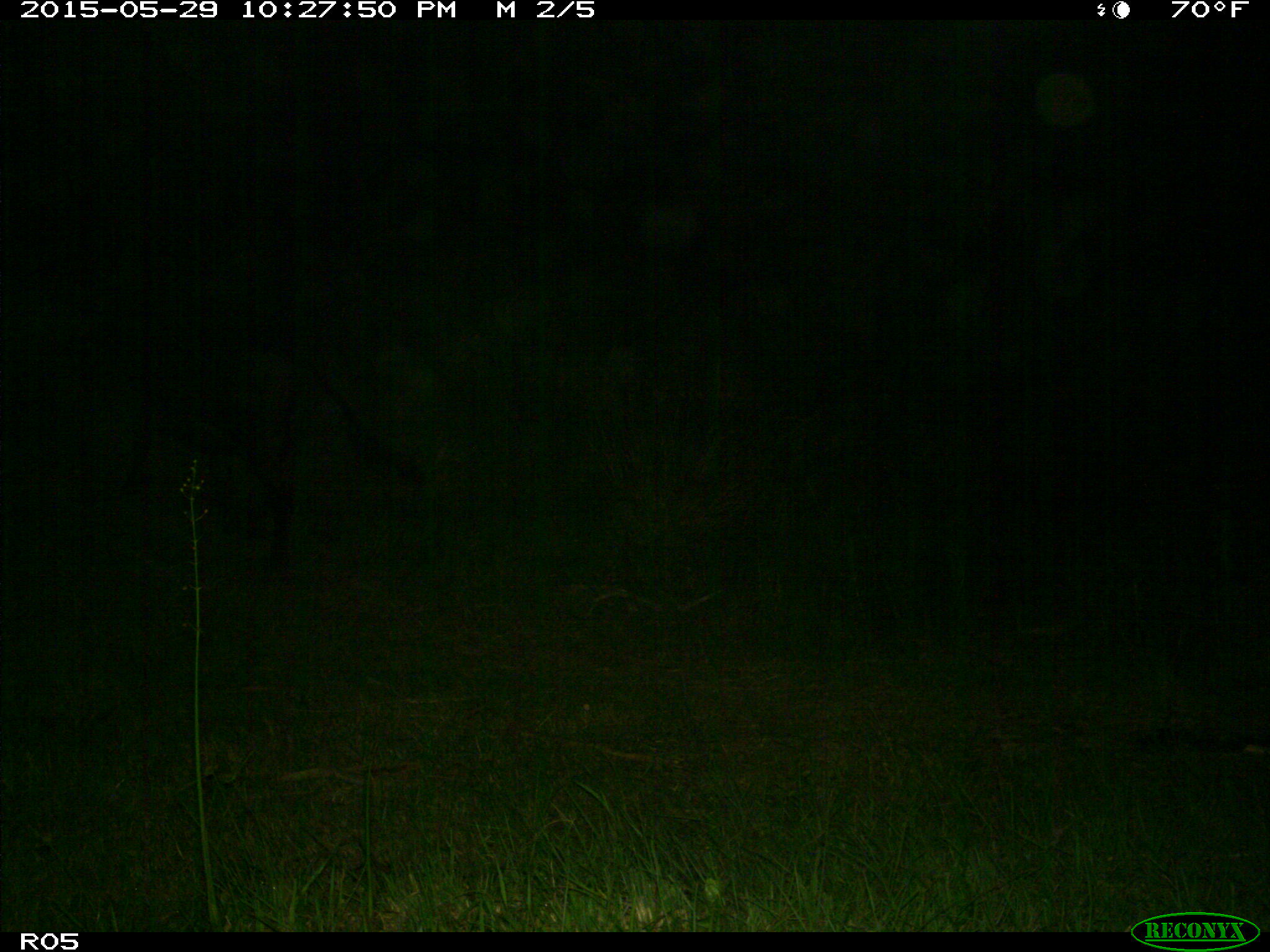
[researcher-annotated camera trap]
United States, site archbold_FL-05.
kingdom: Animalia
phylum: Chordata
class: Mammalia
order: Artiodactyla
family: Bovidae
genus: Bos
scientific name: Bos taurus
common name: domestic cow